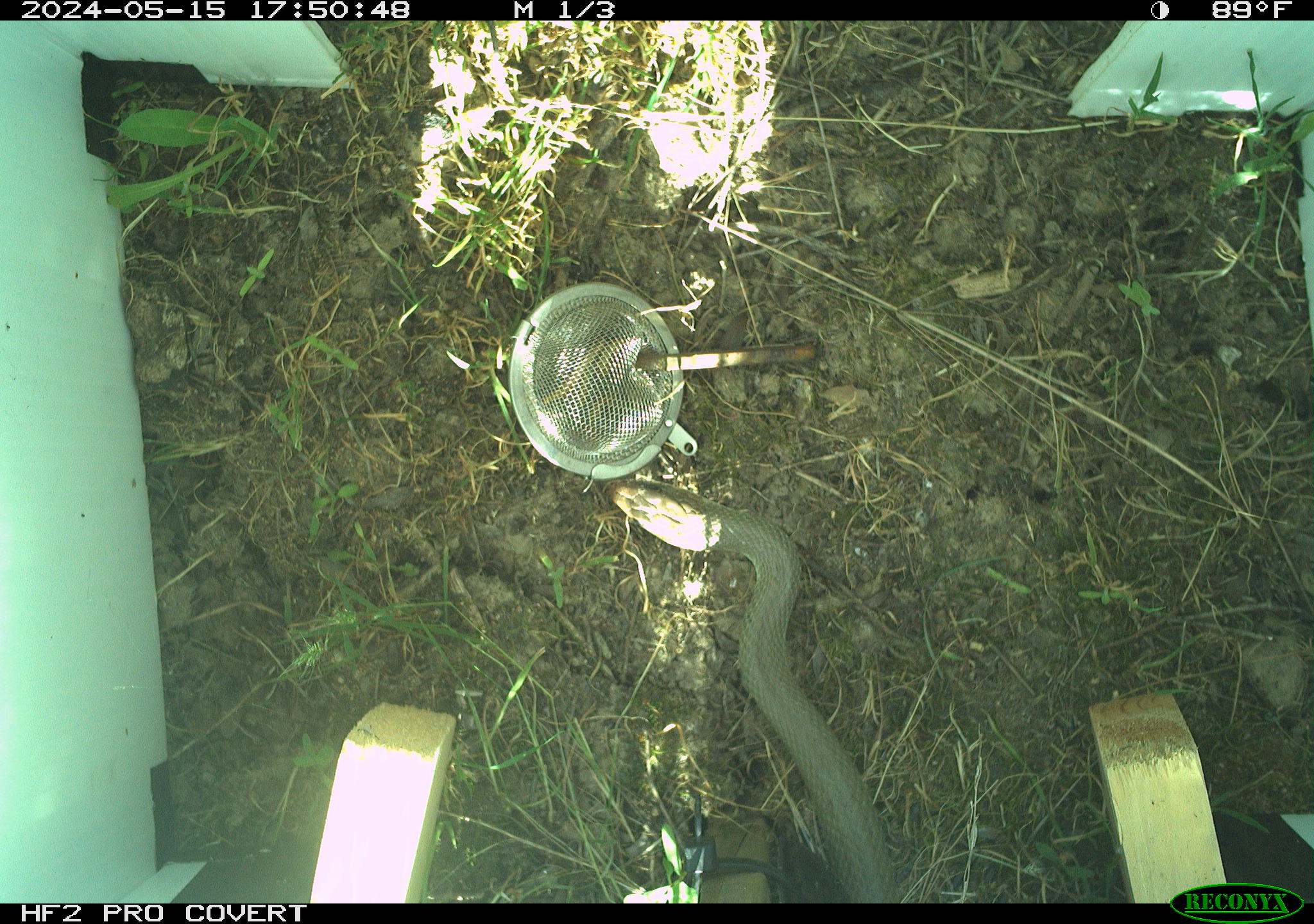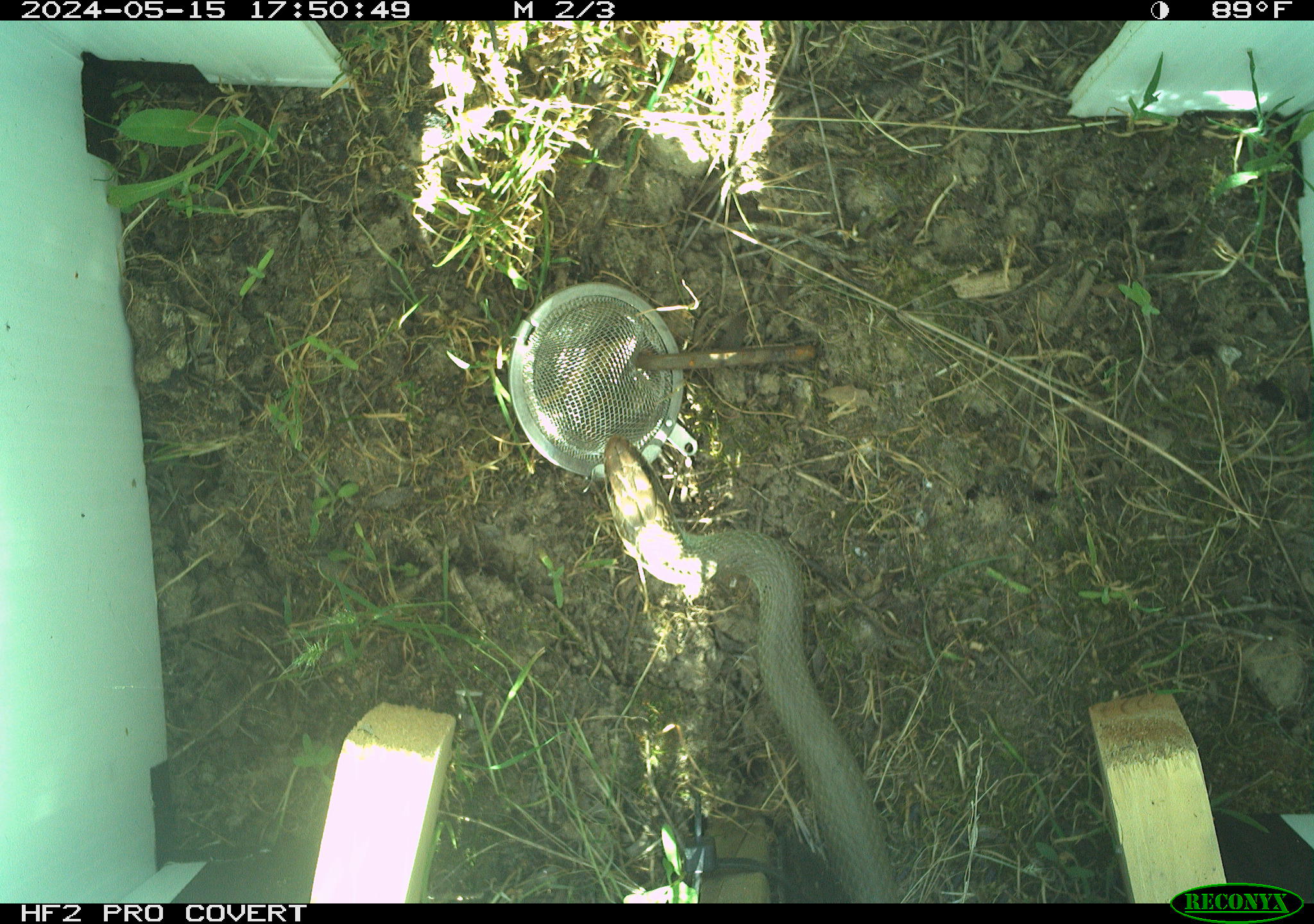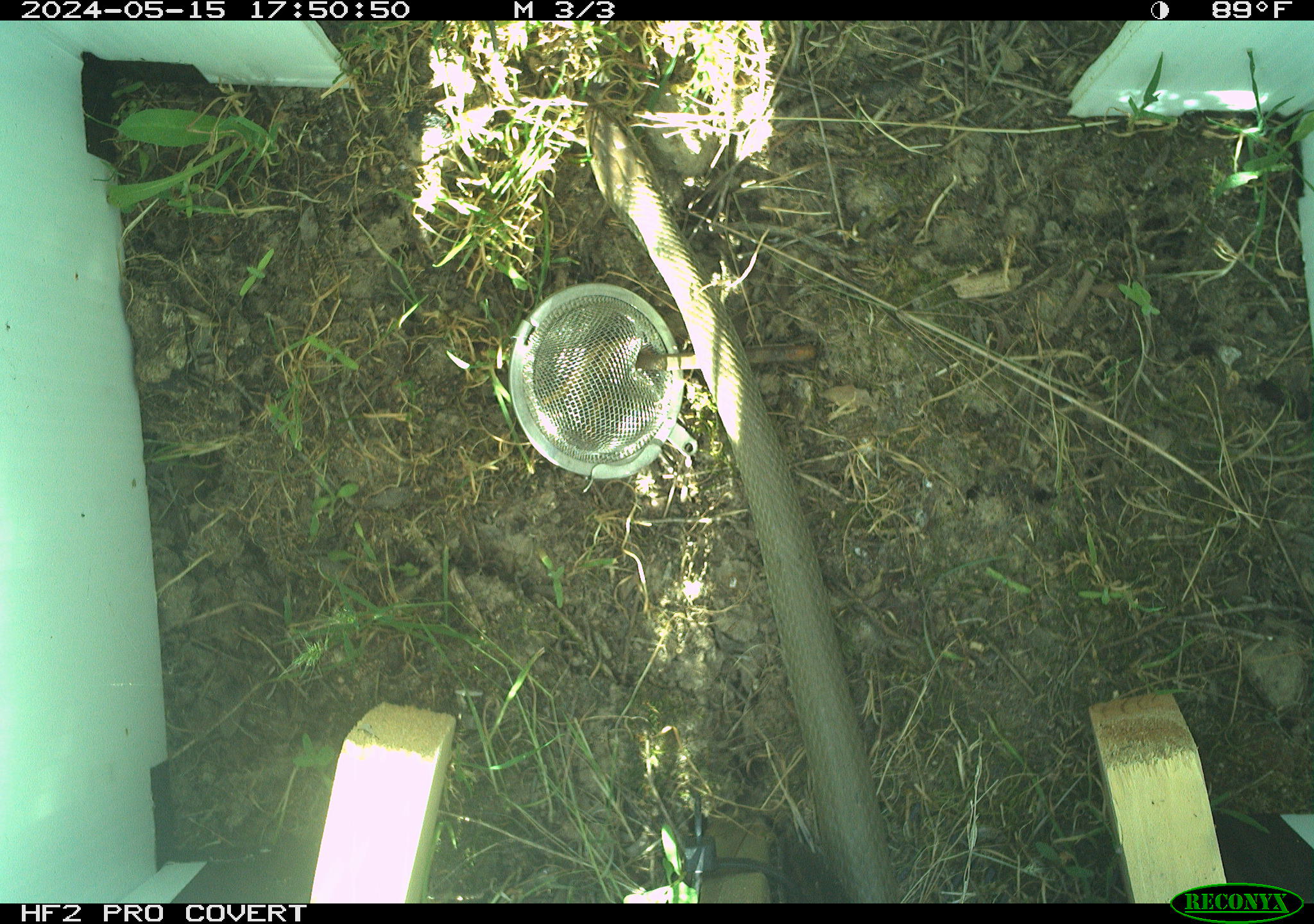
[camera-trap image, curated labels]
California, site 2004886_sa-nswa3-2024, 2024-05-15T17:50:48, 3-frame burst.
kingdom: Animalia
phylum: Chordata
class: Reptilia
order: Squamata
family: Colubridae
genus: Coluber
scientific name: Coluber constrictor mormon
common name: western yellow-bellied racer